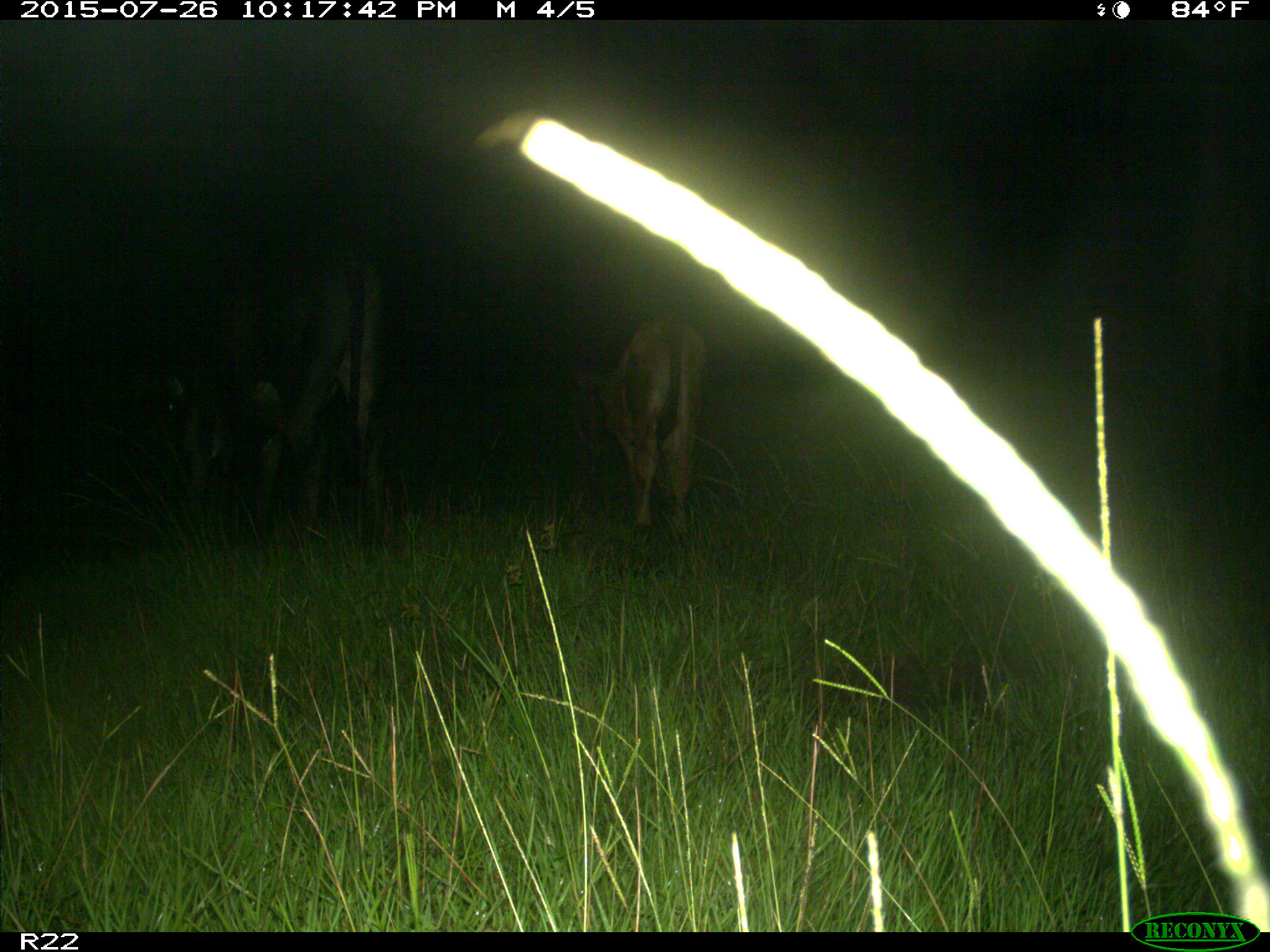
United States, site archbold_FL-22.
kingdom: Animalia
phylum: Chordata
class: Mammalia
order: Artiodactyla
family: Bovidae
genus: Bos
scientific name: Bos taurus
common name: domestic cow